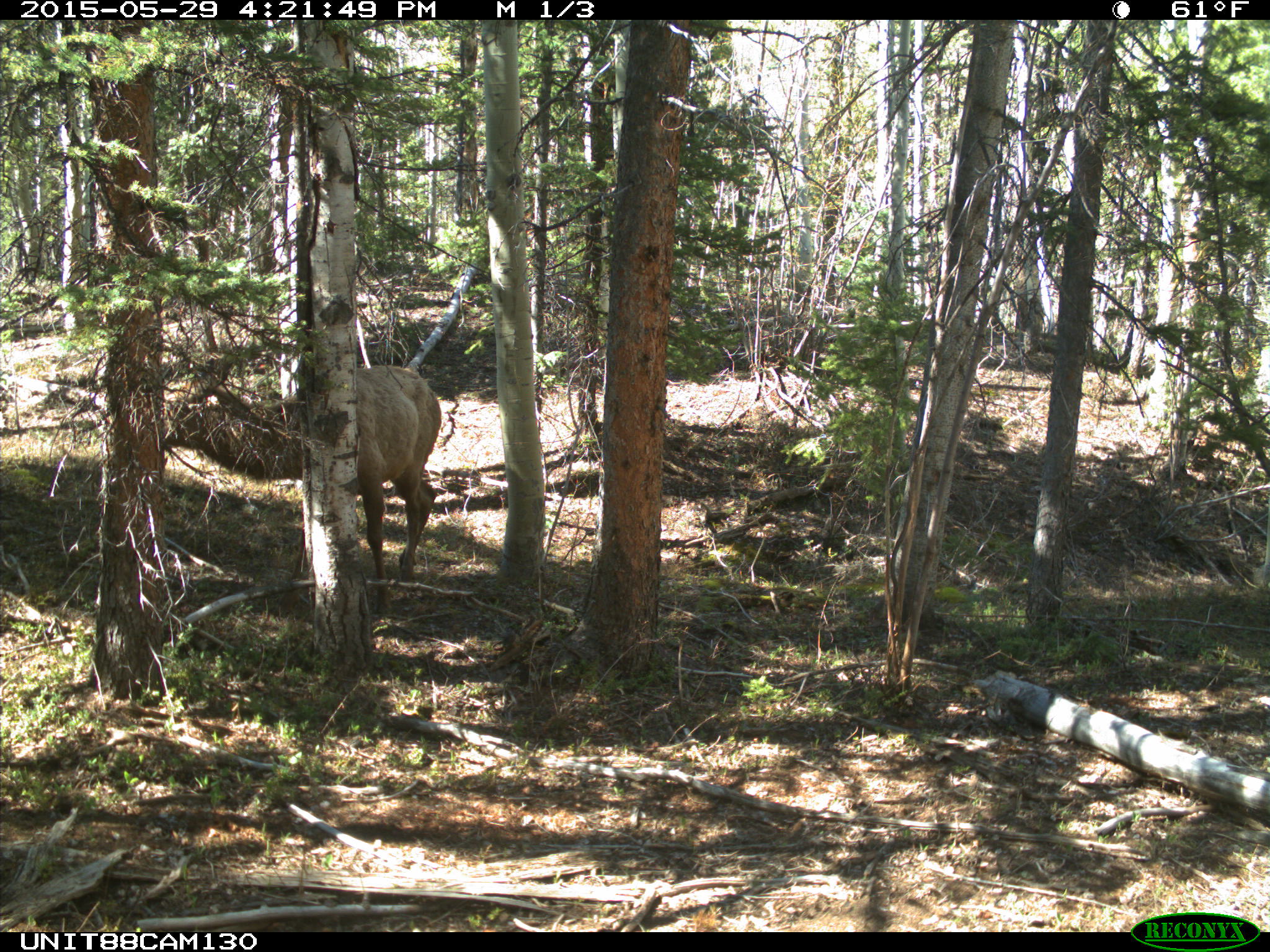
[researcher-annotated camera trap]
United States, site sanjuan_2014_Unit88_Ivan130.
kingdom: Animalia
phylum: Chordata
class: Mammalia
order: Artiodactyla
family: Cervidae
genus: Cervus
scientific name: Cervus elaphus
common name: red deer